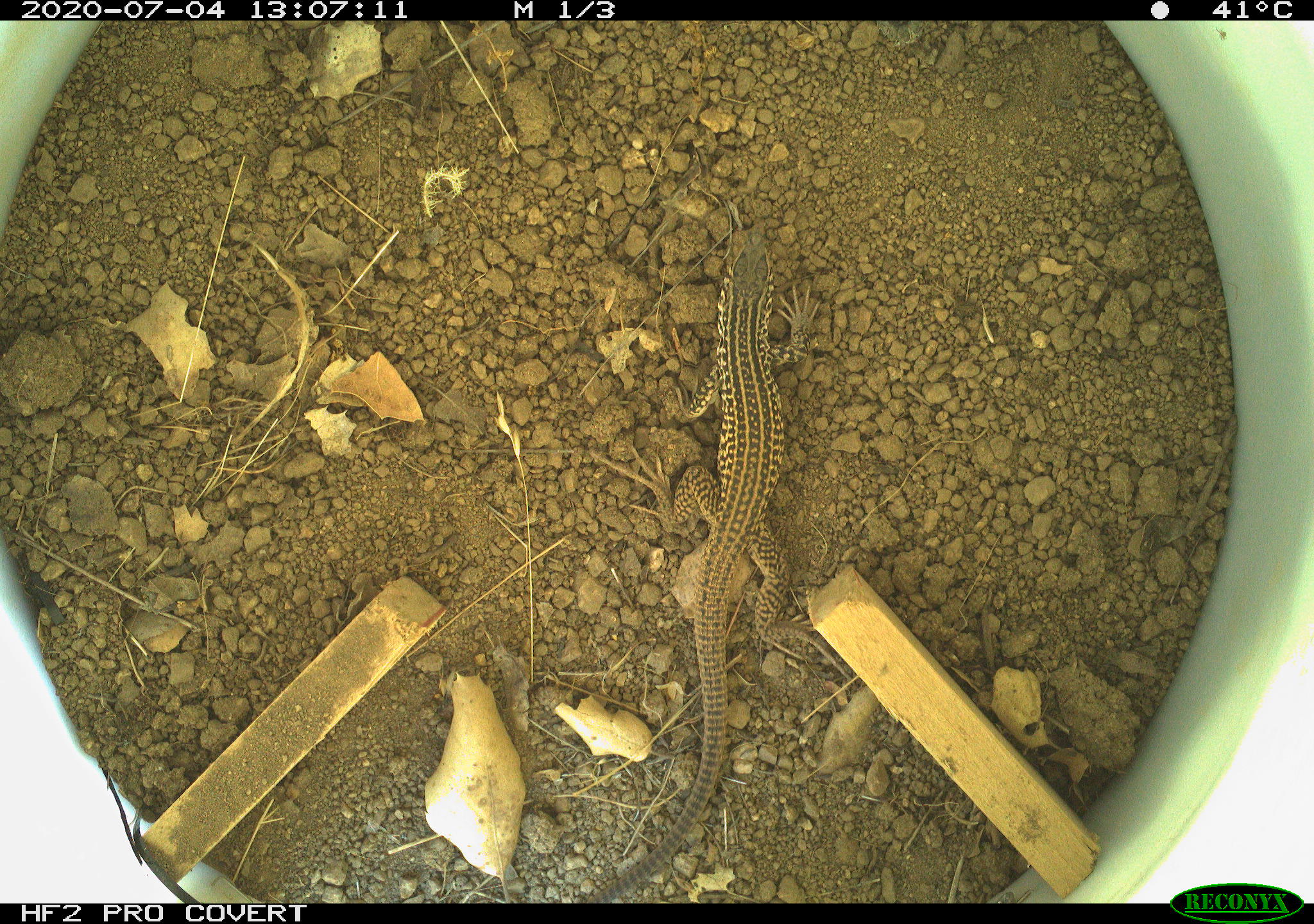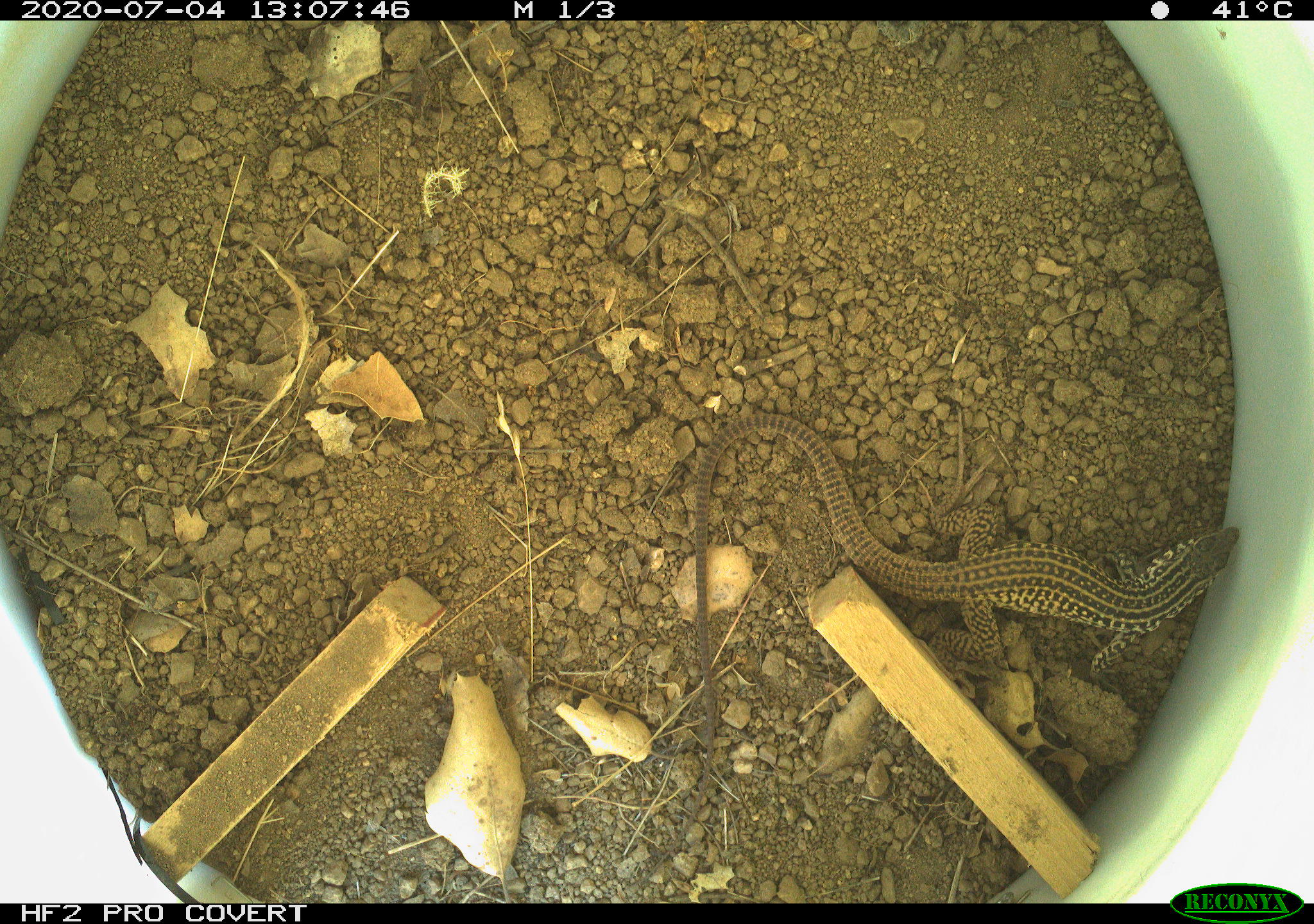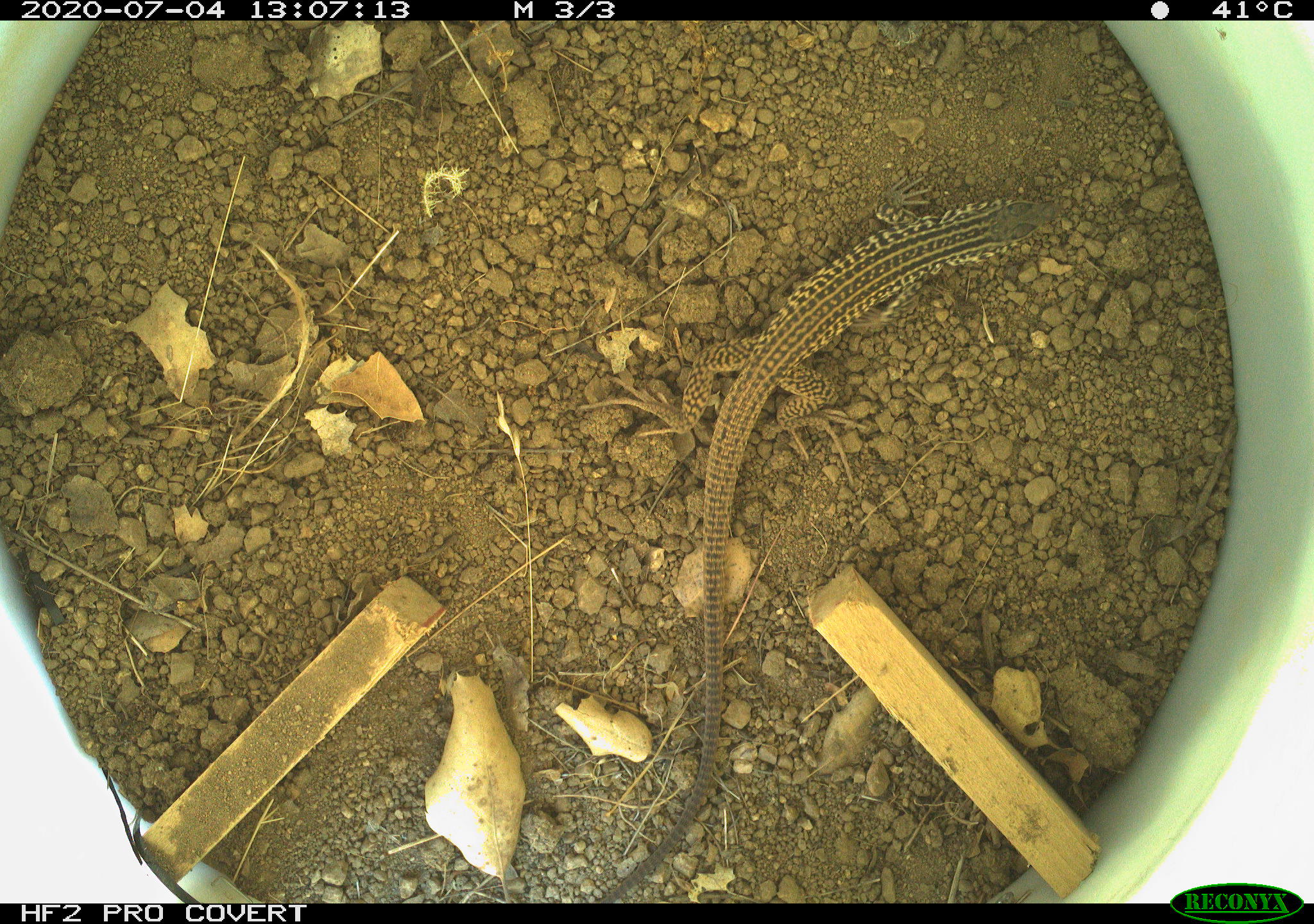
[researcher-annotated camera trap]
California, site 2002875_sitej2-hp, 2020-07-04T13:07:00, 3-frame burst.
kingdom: Animalia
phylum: Chordata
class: Reptilia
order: Squamata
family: Teiidae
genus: Aspidoscelis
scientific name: Aspidoscelis tigris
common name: western whiptail